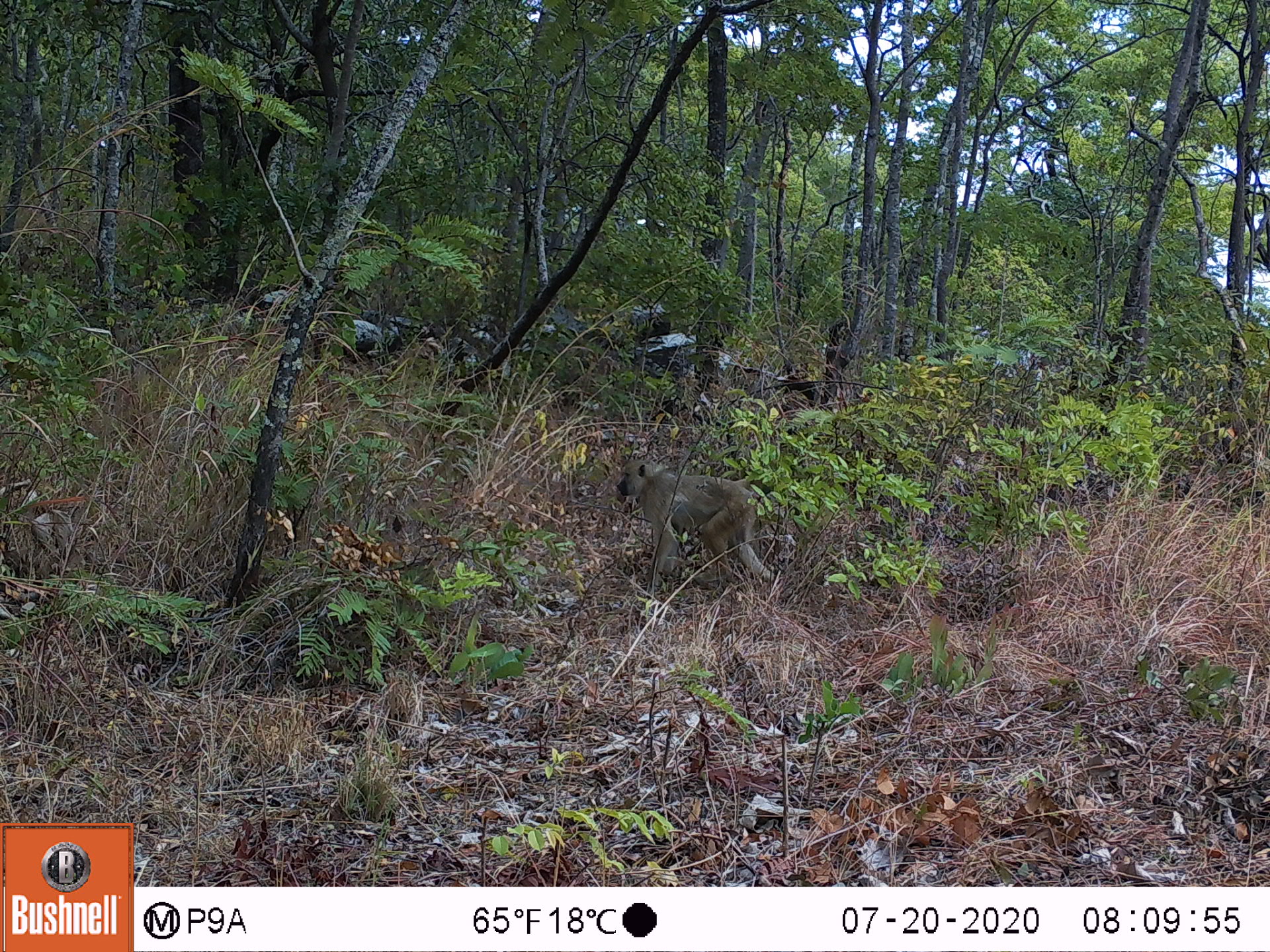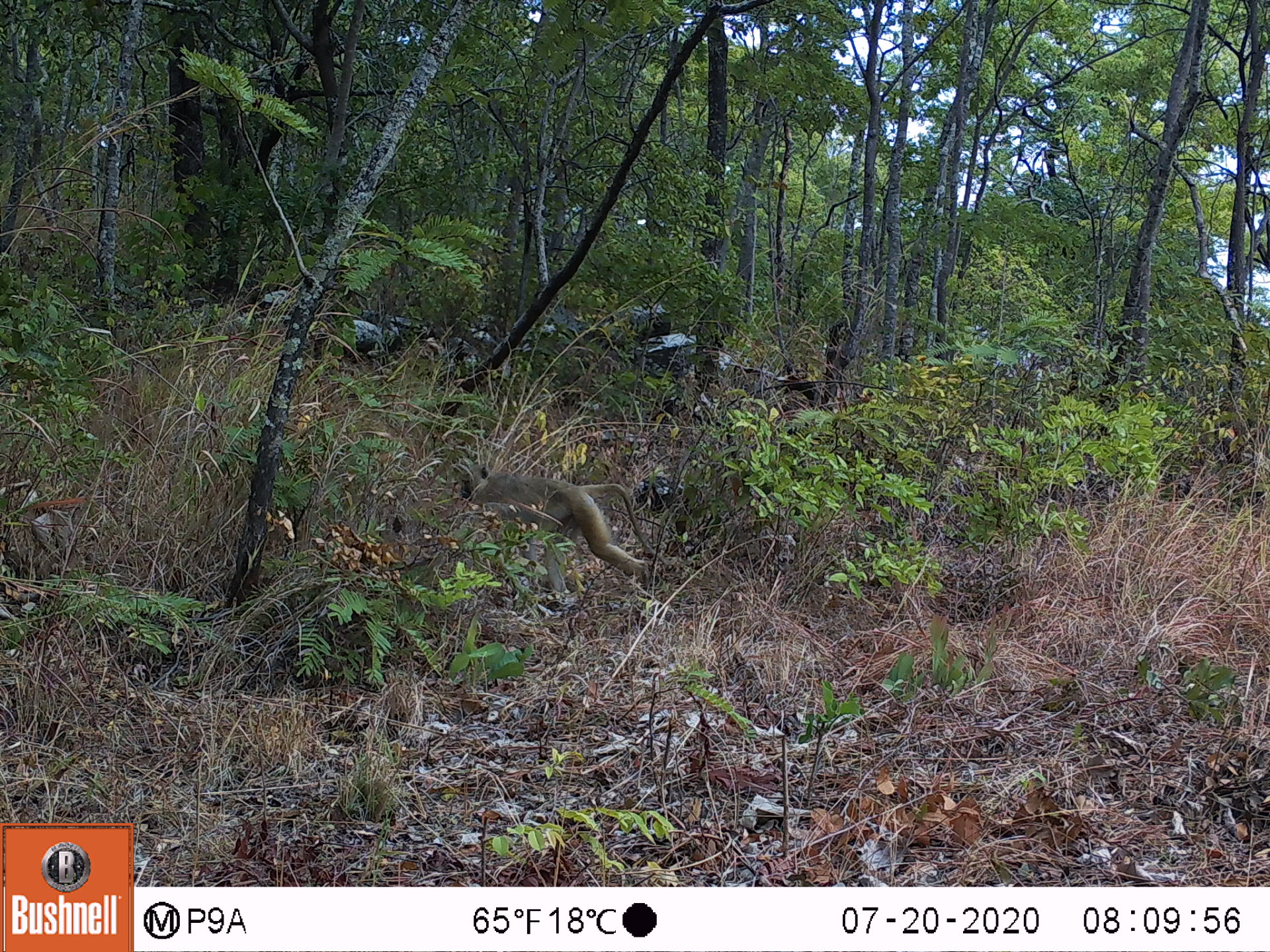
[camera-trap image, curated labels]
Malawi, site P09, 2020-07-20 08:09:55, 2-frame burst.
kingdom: Animalia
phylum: Chordata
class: Mammalia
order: Primates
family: Cercopithecidae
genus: Papio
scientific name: Papio cynocephalus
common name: yellow baboon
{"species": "yellow baboon (Papio cynocephalus)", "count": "1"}